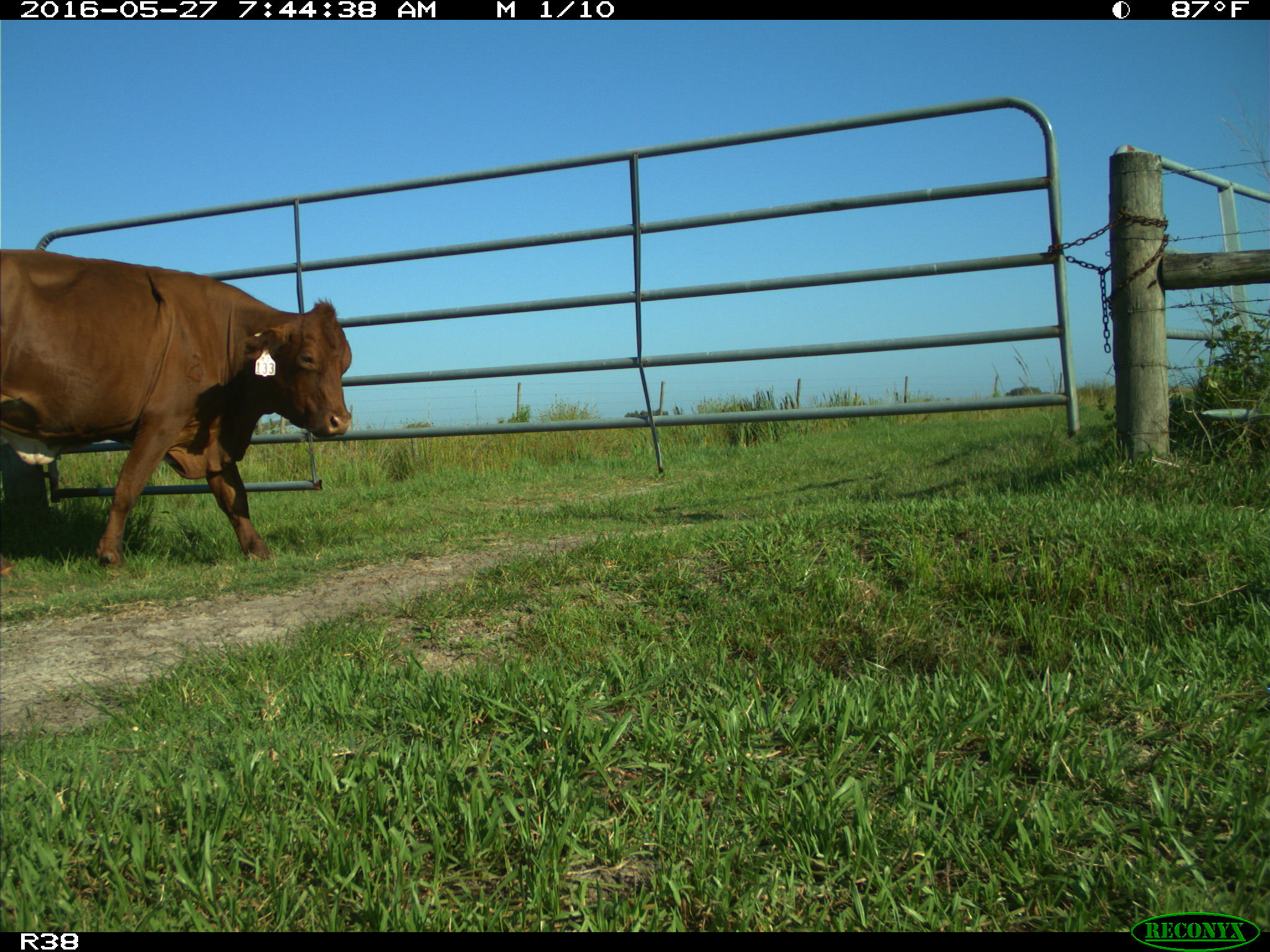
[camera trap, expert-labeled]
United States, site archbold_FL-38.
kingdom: Animalia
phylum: Chordata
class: Mammalia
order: Artiodactyla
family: Bovidae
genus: Bos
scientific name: Bos taurus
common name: domestic cow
Bos taurus (domestic cow).